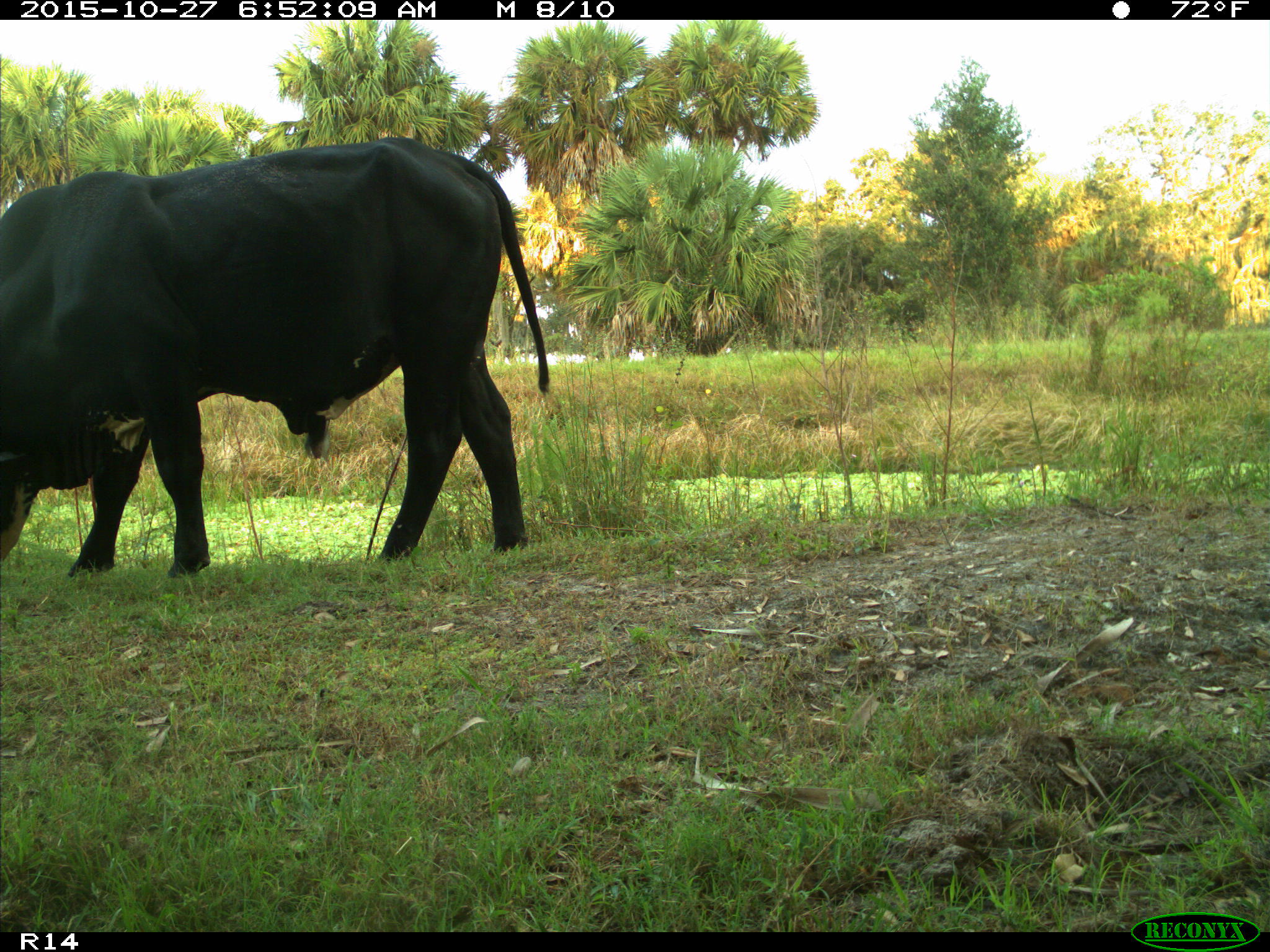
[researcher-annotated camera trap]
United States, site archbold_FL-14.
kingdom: Animalia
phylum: Chordata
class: Mammalia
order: Artiodactyla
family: Bovidae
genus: Bos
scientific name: Bos taurus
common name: domestic cow